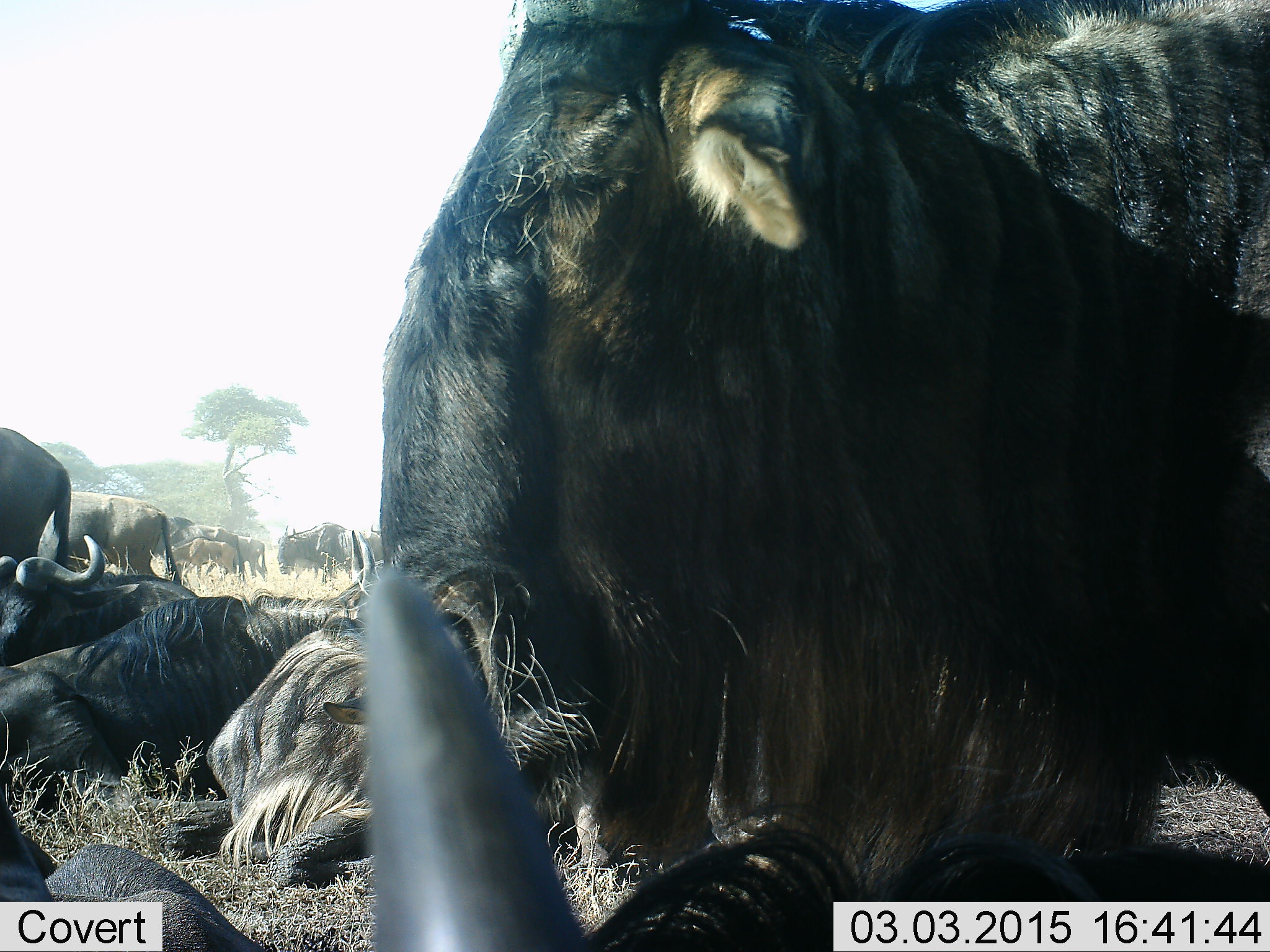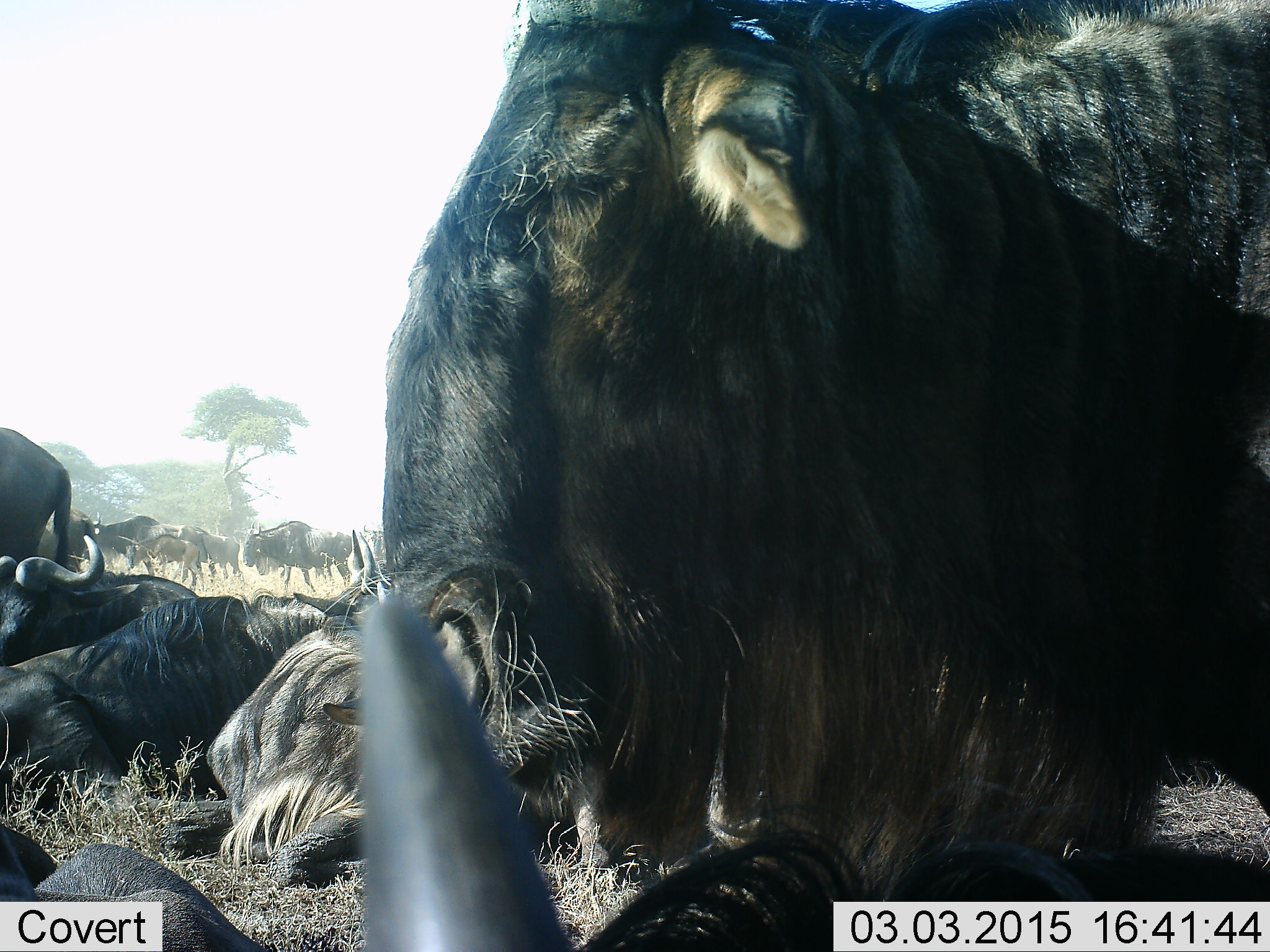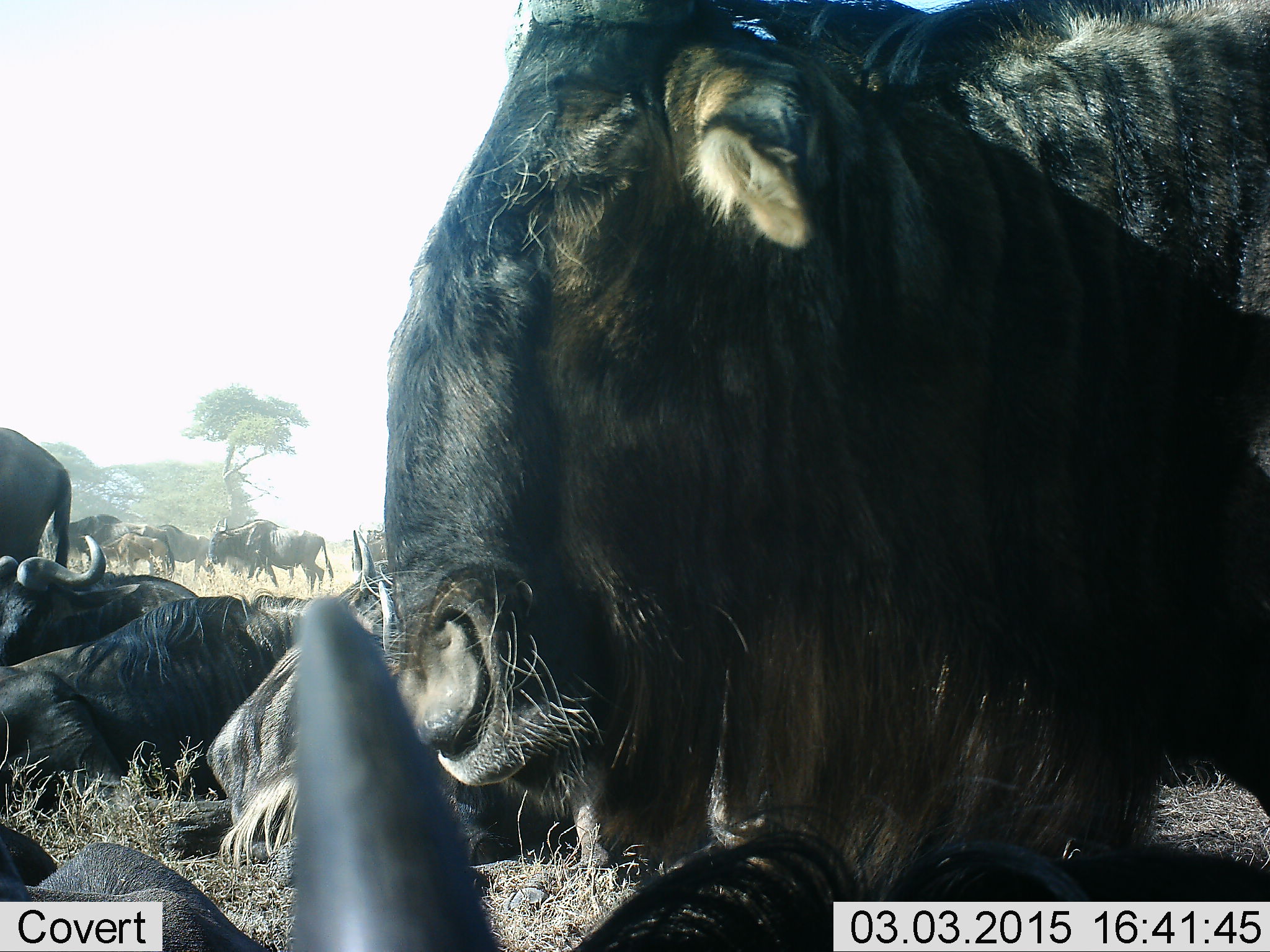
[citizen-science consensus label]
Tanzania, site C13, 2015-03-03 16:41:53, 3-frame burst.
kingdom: Animalia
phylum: Chordata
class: Mammalia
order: Artiodactyla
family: Bovidae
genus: Connochaetes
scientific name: Connochaetes taurinus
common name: blue wildebeest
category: wildebeest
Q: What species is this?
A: Wildebeest (blue wildebeest) (Connochaetes taurinus).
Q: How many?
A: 11-50.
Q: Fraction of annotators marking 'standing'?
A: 40%.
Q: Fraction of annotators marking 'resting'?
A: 90%.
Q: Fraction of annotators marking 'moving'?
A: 70%.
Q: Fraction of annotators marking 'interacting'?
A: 0%.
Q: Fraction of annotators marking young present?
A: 20%.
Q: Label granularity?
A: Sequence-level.